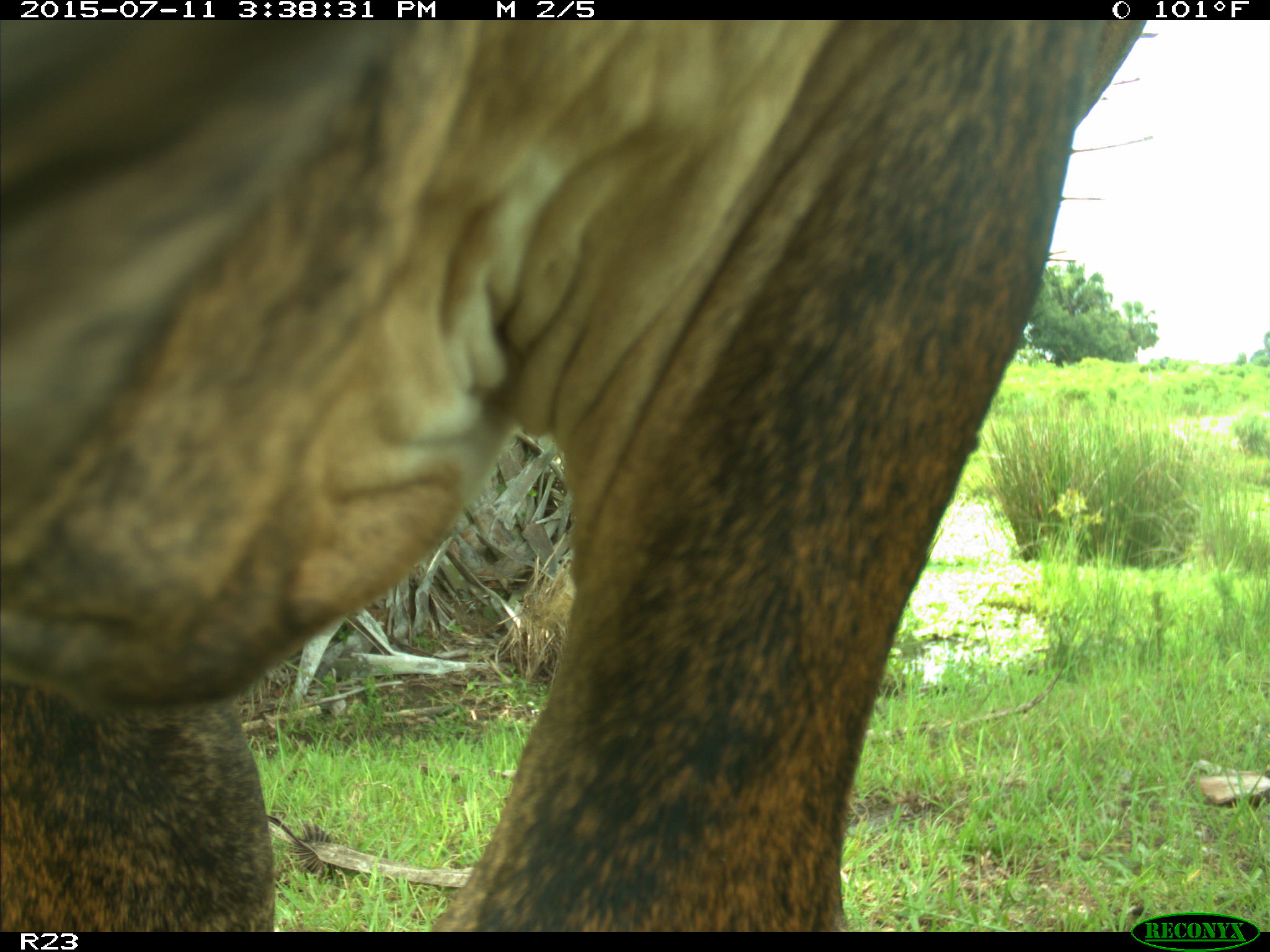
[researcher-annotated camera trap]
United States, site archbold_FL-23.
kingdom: Animalia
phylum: Chordata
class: Mammalia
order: Artiodactyla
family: Bovidae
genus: Bos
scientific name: Bos taurus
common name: domestic cow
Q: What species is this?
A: Bos taurus (domestic cow).